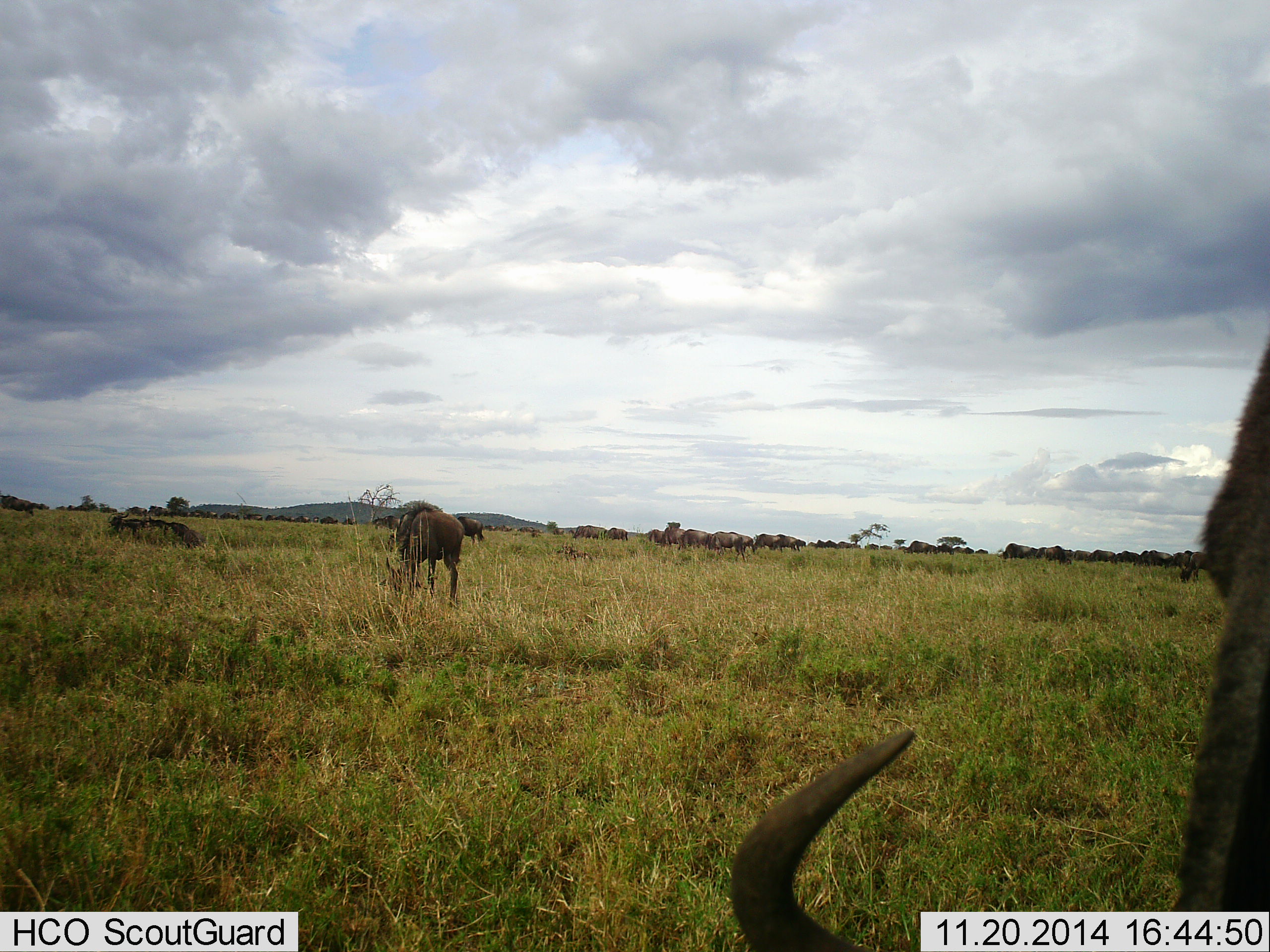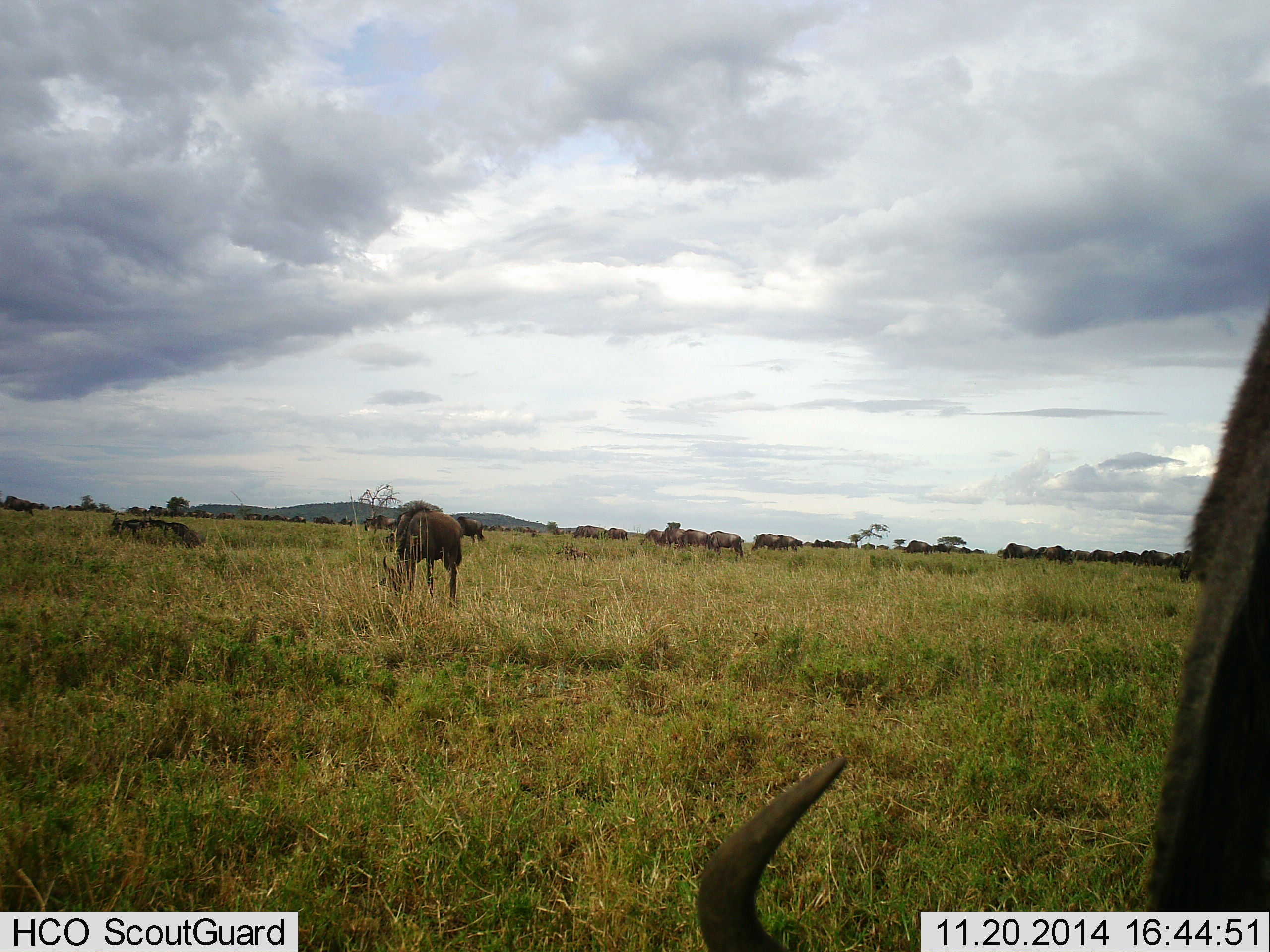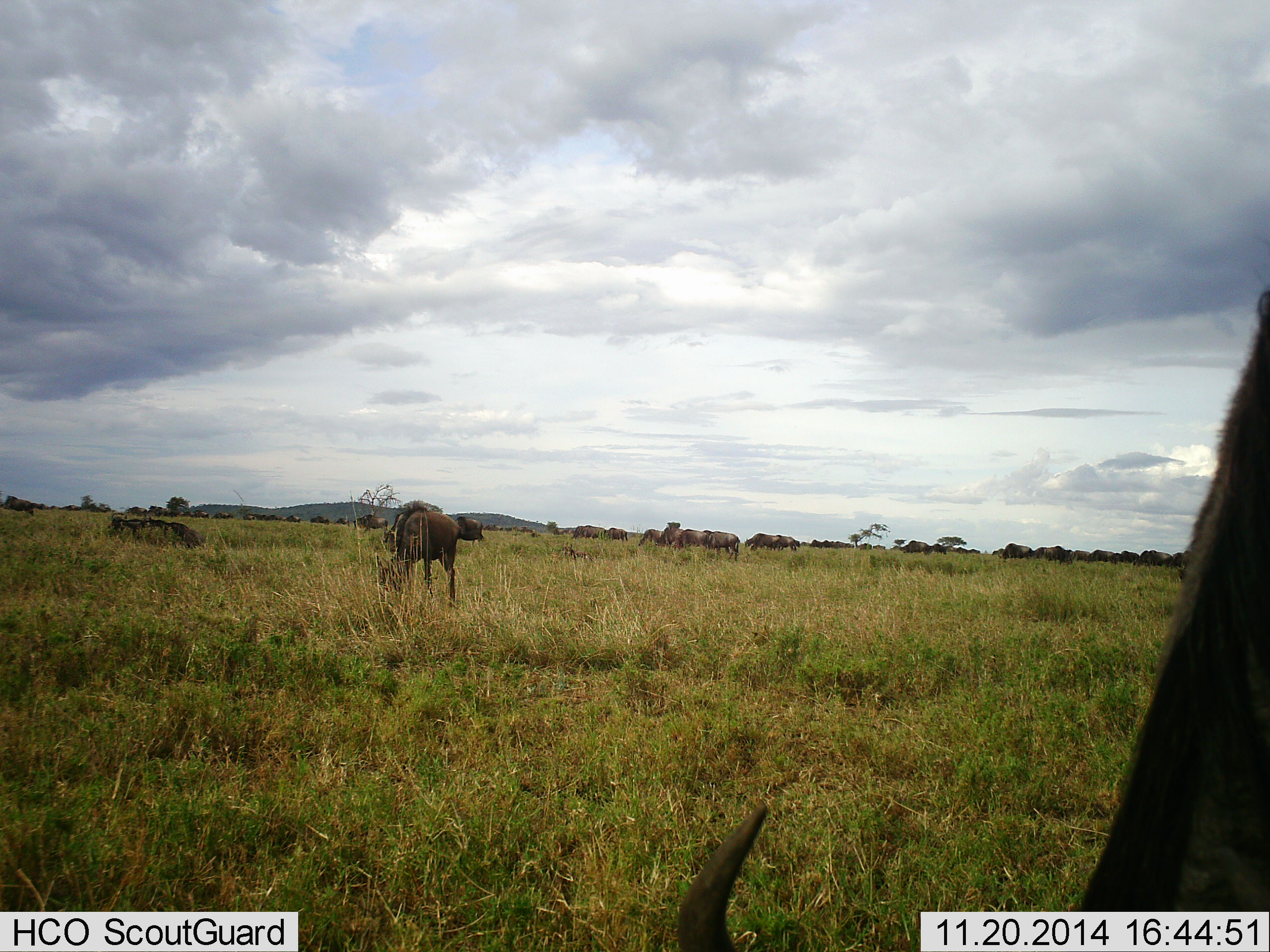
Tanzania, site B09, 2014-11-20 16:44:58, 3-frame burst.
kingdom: Animalia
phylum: Chordata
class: Mammalia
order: Artiodactyla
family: Bovidae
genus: Connochaetes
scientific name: Connochaetes taurinus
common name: blue wildebeest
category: wildebeest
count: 51+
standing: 50%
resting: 20%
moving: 80%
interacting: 10%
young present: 0%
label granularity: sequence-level